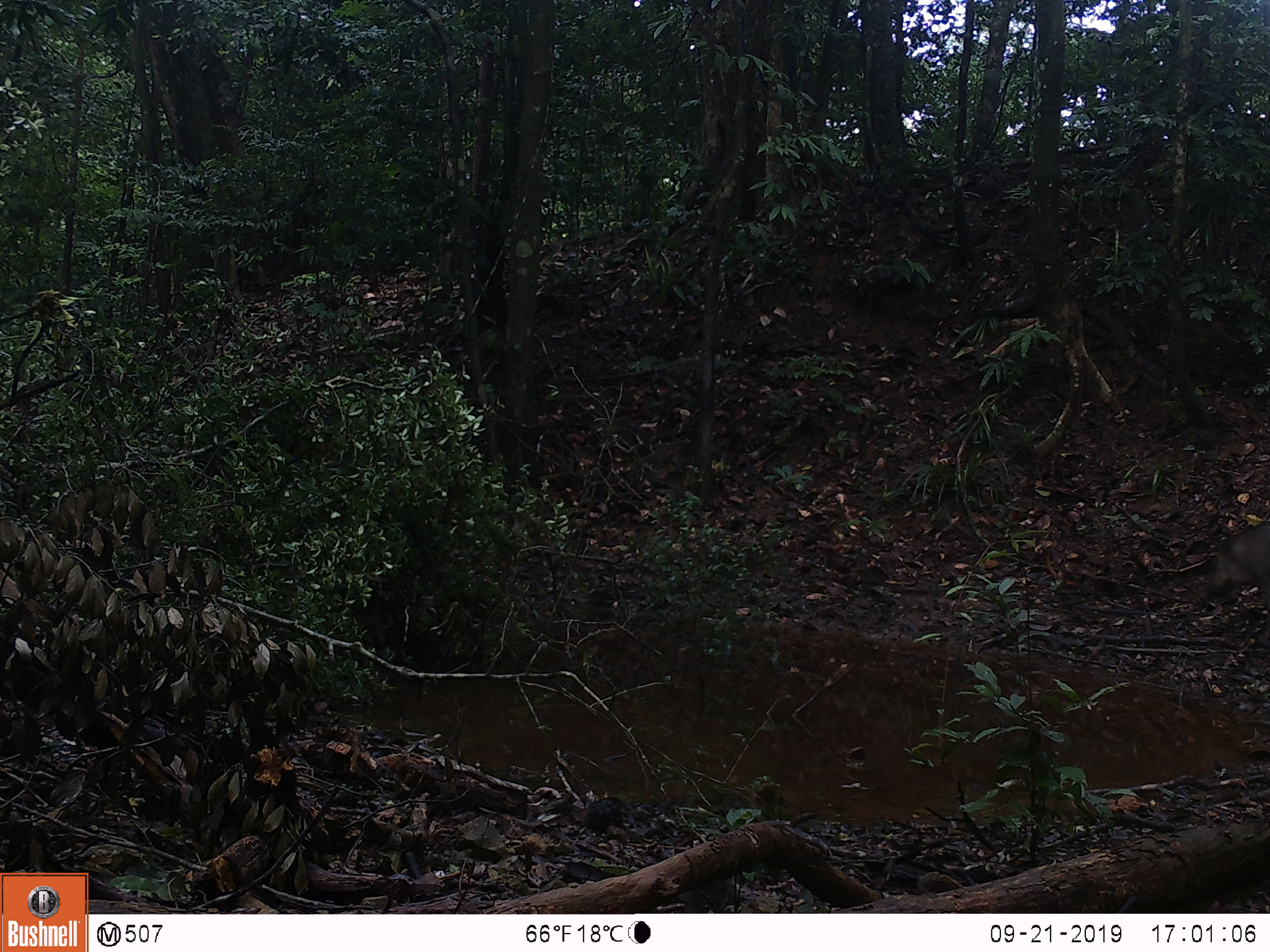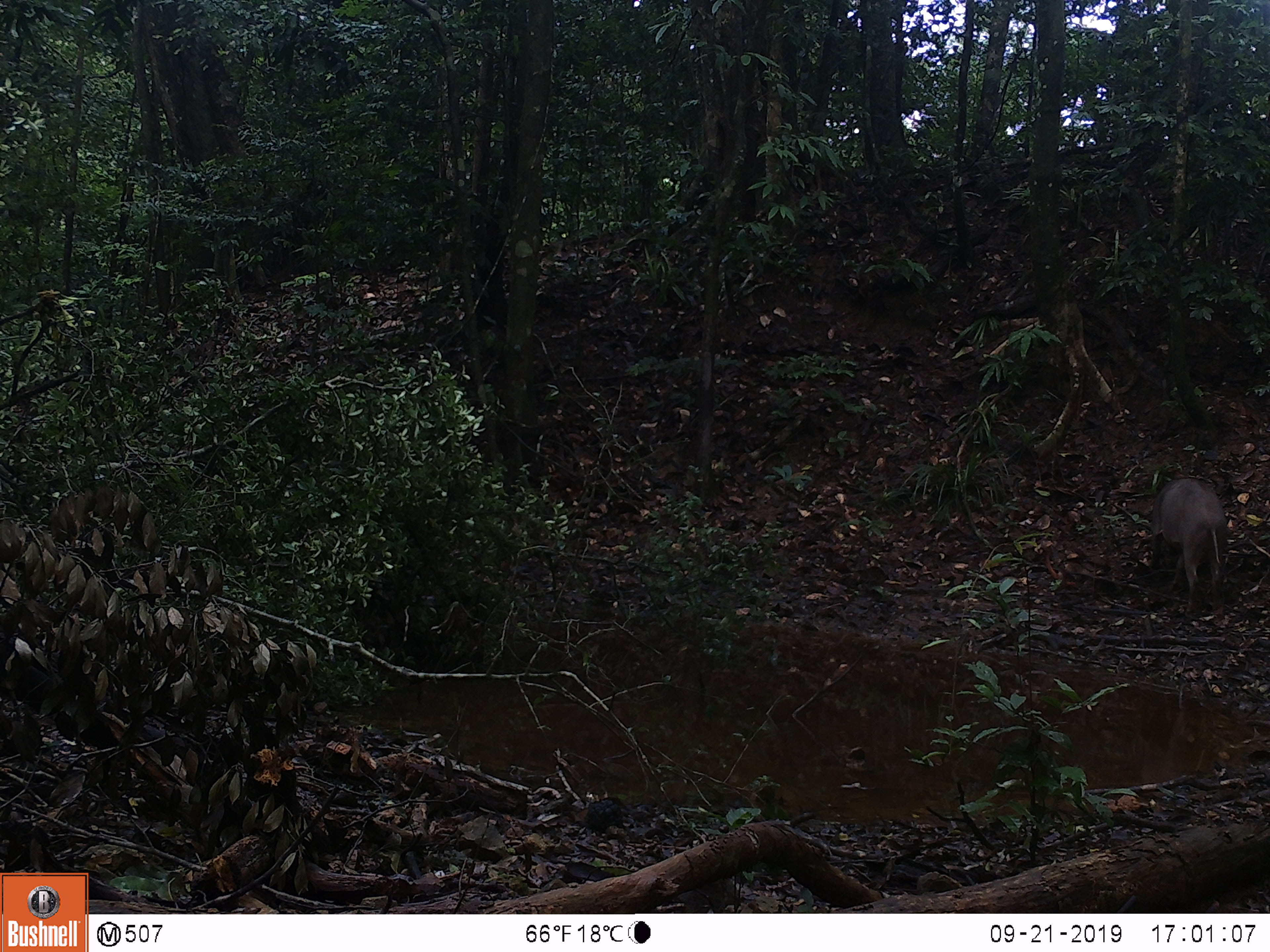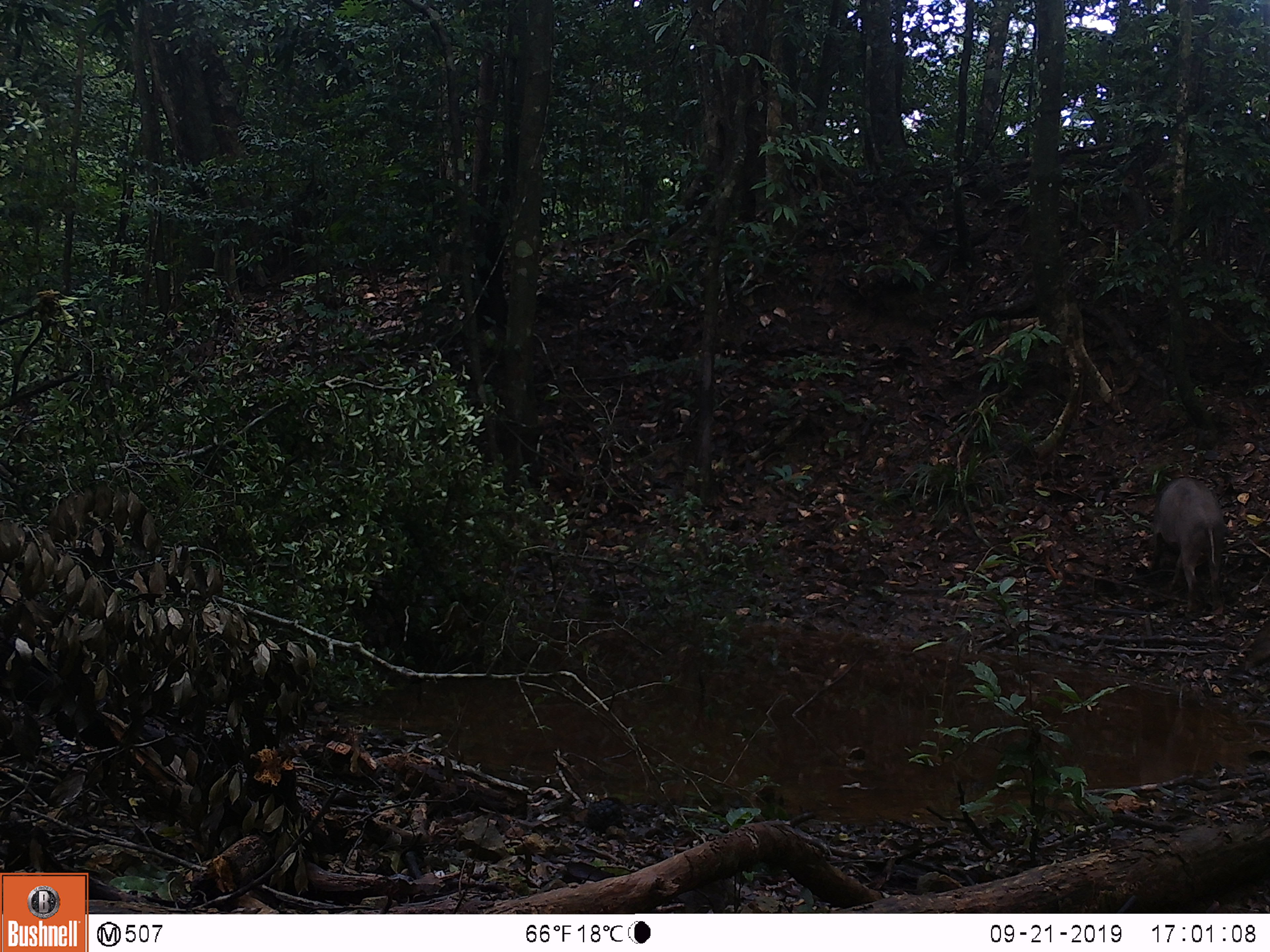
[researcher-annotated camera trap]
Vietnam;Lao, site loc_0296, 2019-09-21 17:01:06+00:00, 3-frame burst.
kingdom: Animalia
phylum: Chordata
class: Mammalia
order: Artiodactyla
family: Suidae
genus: Sus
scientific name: Sus scrofa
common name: eurasian wild pig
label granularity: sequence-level